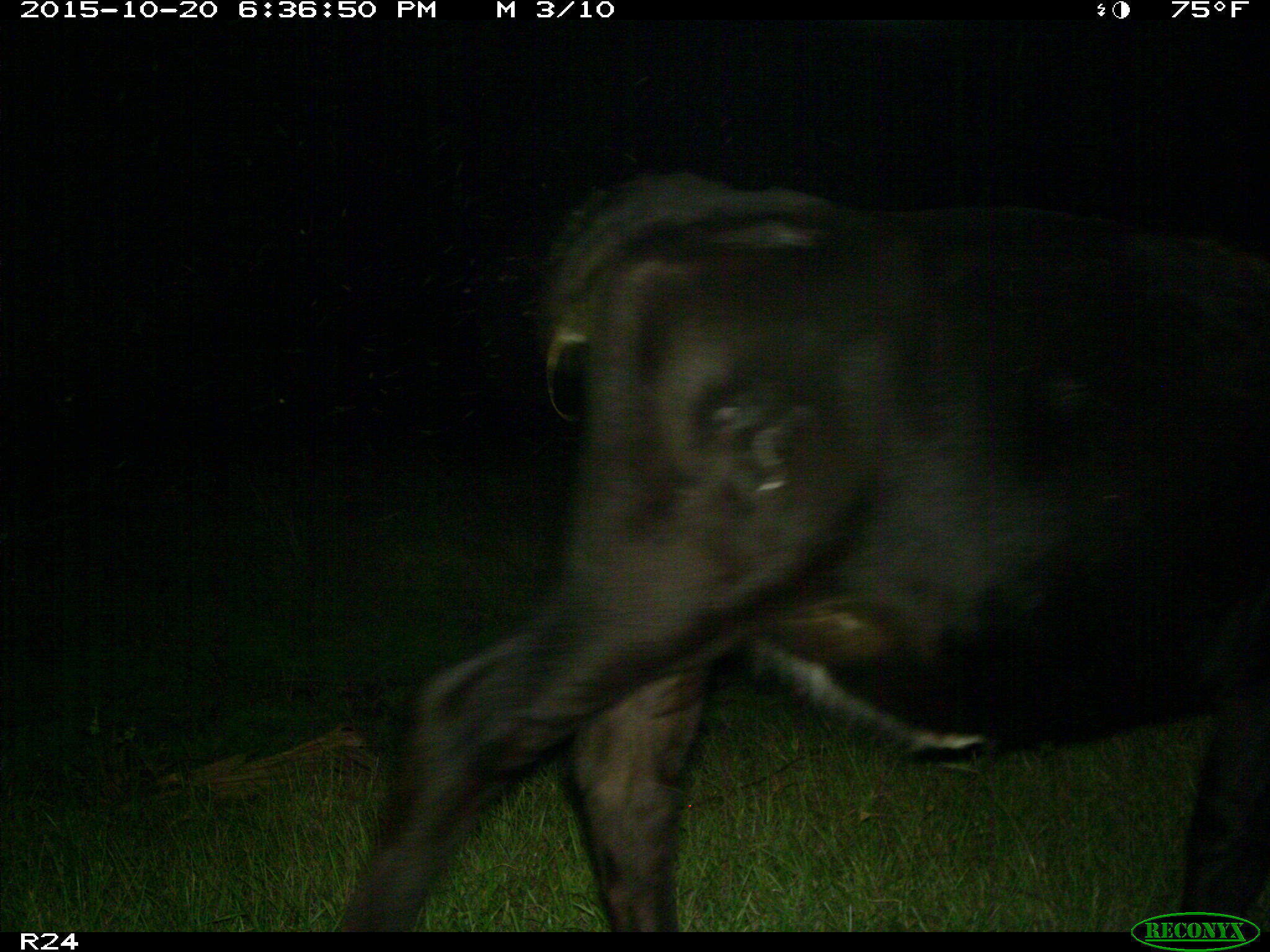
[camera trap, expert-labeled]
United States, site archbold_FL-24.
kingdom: Animalia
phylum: Chordata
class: Mammalia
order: Artiodactyla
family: Bovidae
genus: Bos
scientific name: Bos taurus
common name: domestic cow